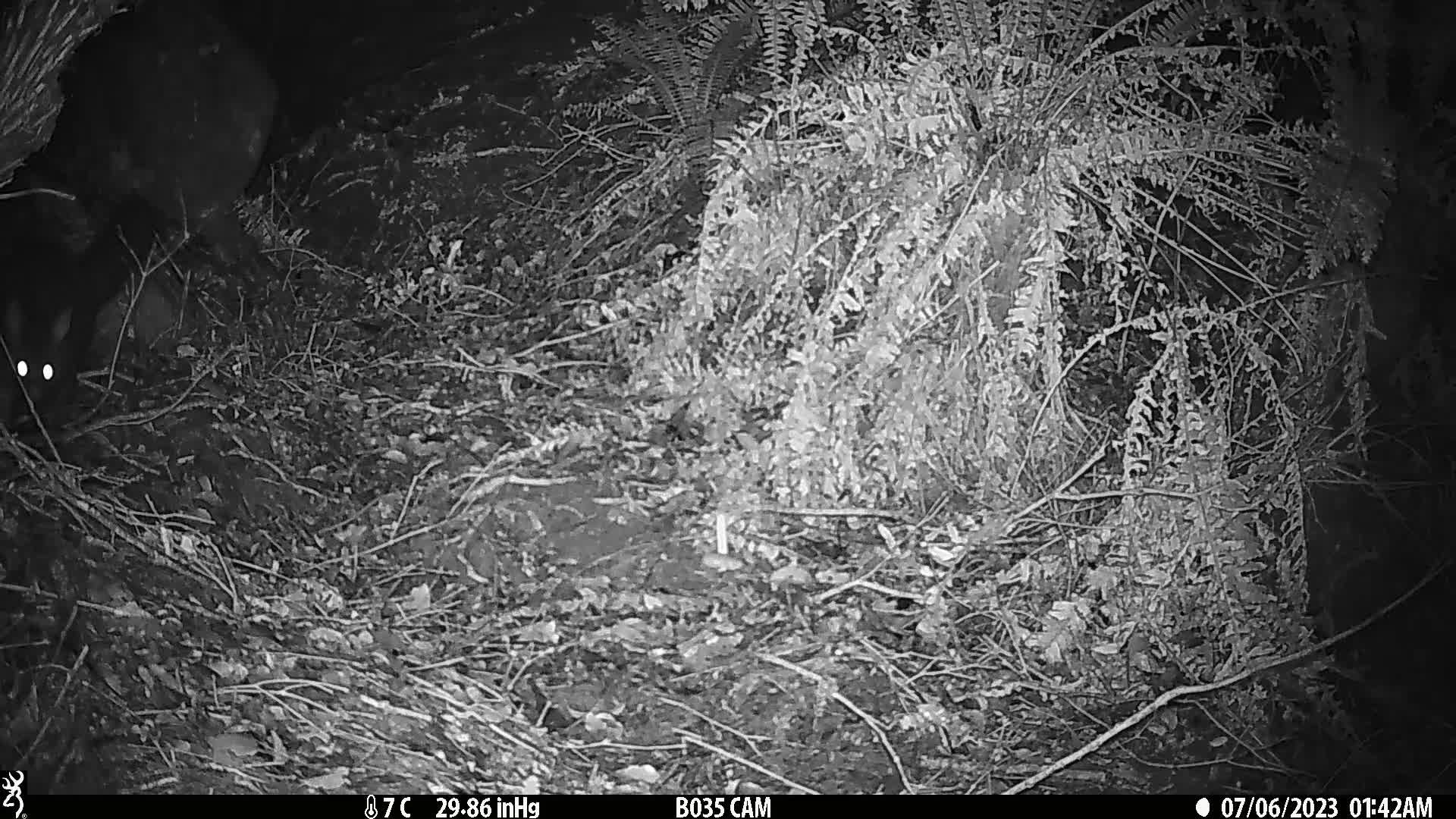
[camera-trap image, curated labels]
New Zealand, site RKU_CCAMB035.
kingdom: Animalia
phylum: Chordata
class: Mammalia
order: Diprotodontia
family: Phalangeridae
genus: Trichosurus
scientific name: Trichosurus vulpecula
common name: common brushtail possum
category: possum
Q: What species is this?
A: Possum (common brushtail possum) (Trichosurus vulpecula).